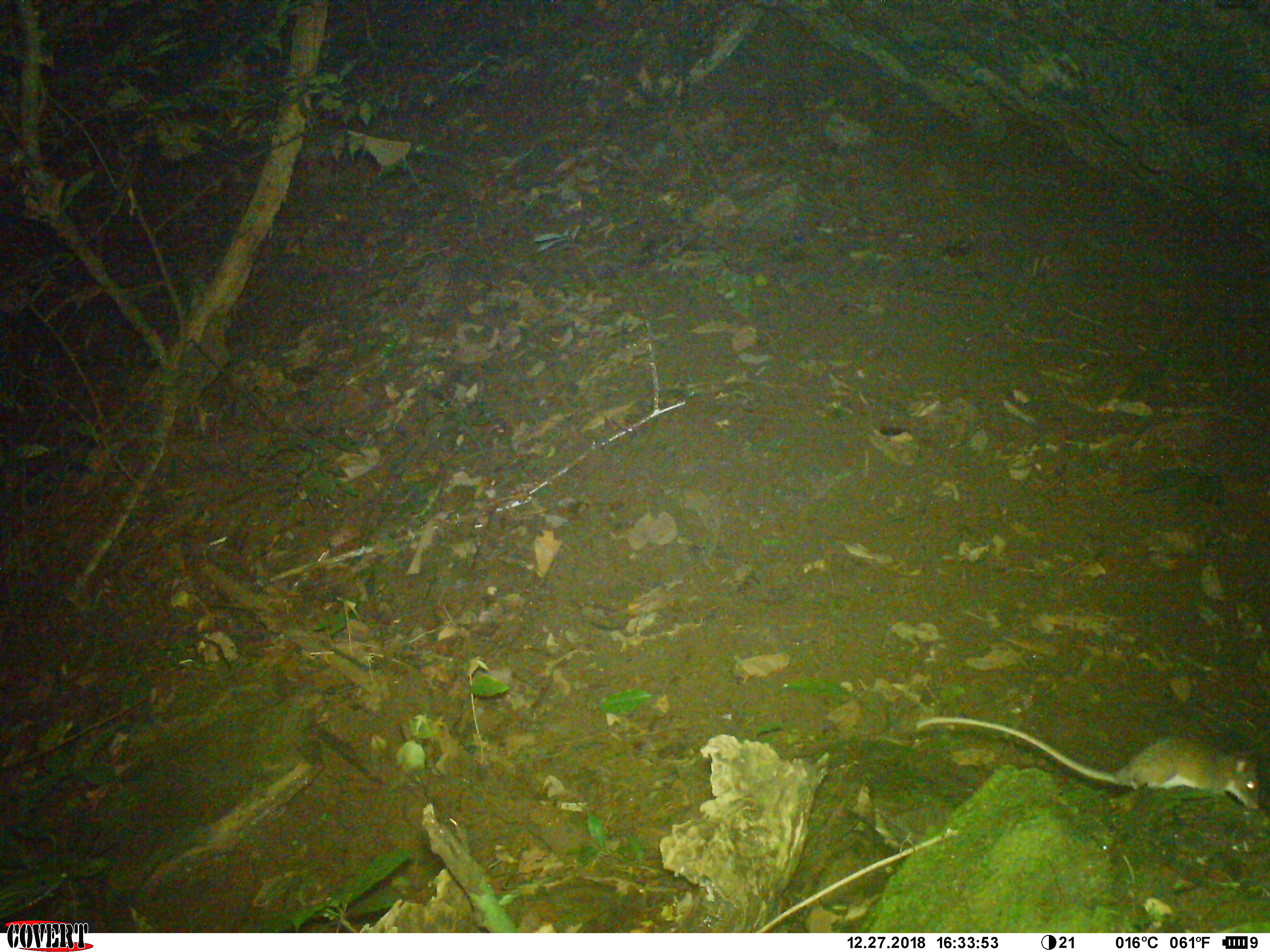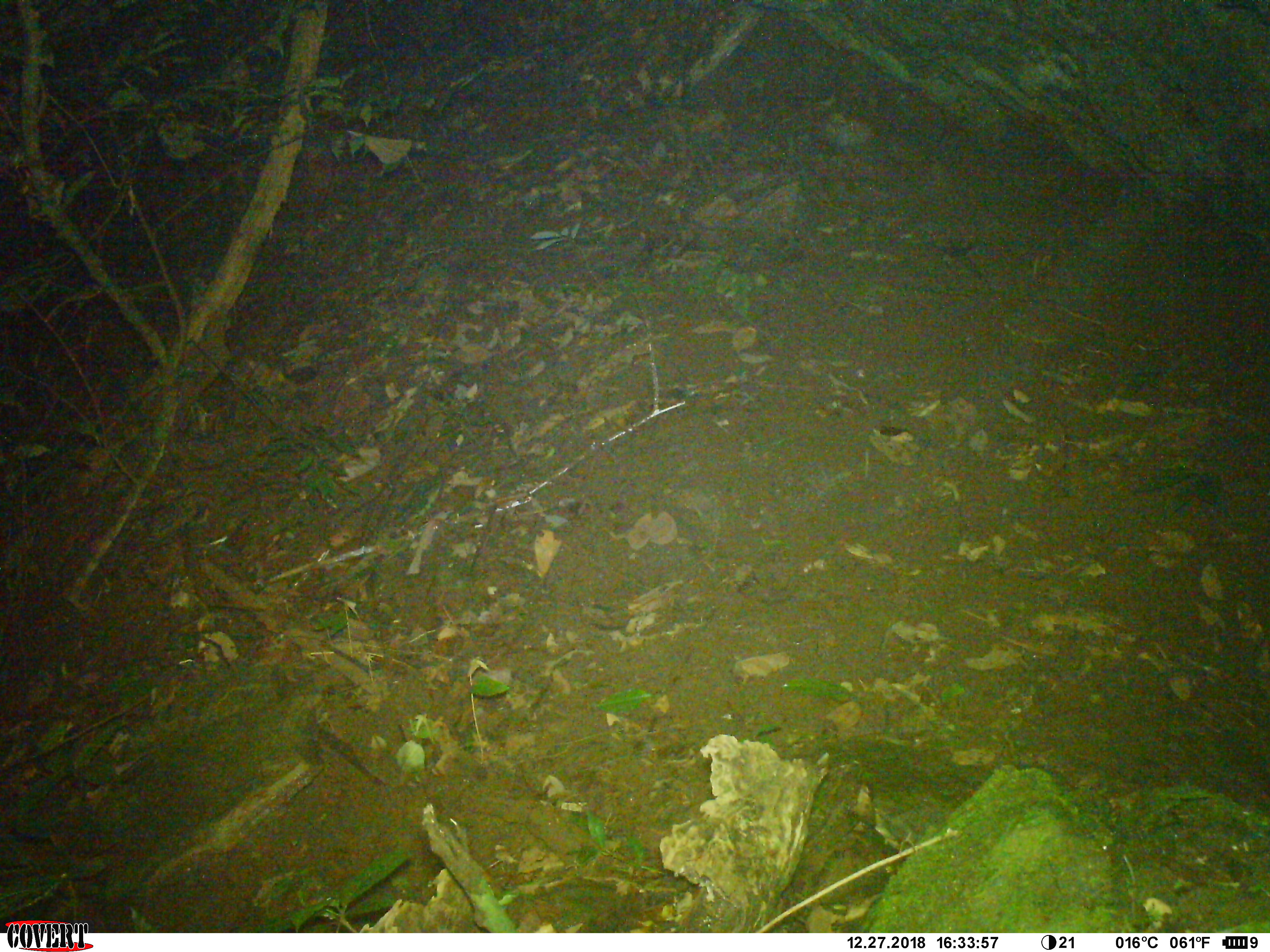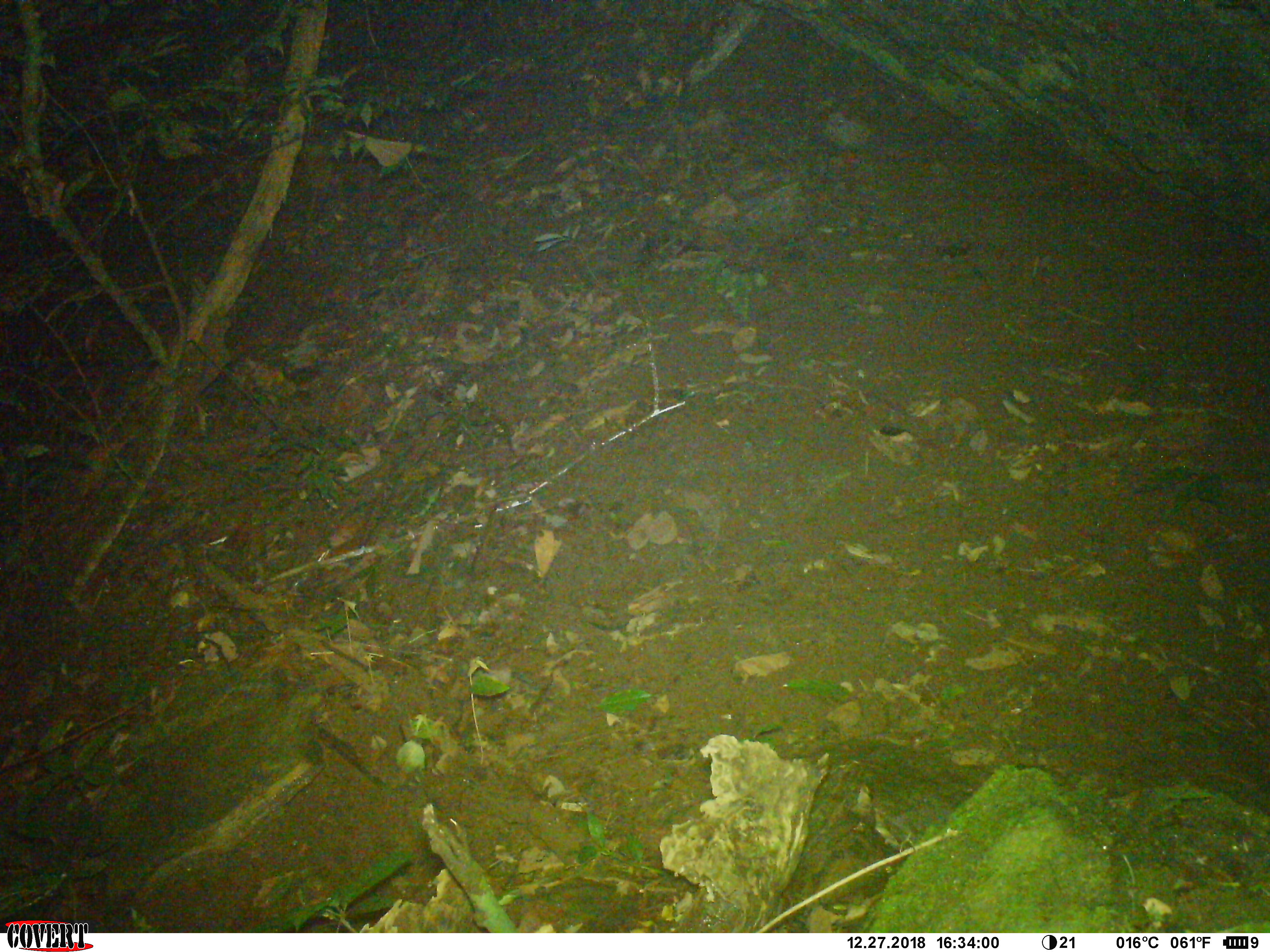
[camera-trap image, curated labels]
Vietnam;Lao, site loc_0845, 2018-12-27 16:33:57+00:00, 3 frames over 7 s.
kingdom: Animalia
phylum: Chordata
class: Mammalia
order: Rodentia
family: Muridae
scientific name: Muridae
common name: old-world mice and rats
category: unidentified murid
Unidentified murid (old-world mice and rats) (Muridae). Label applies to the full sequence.